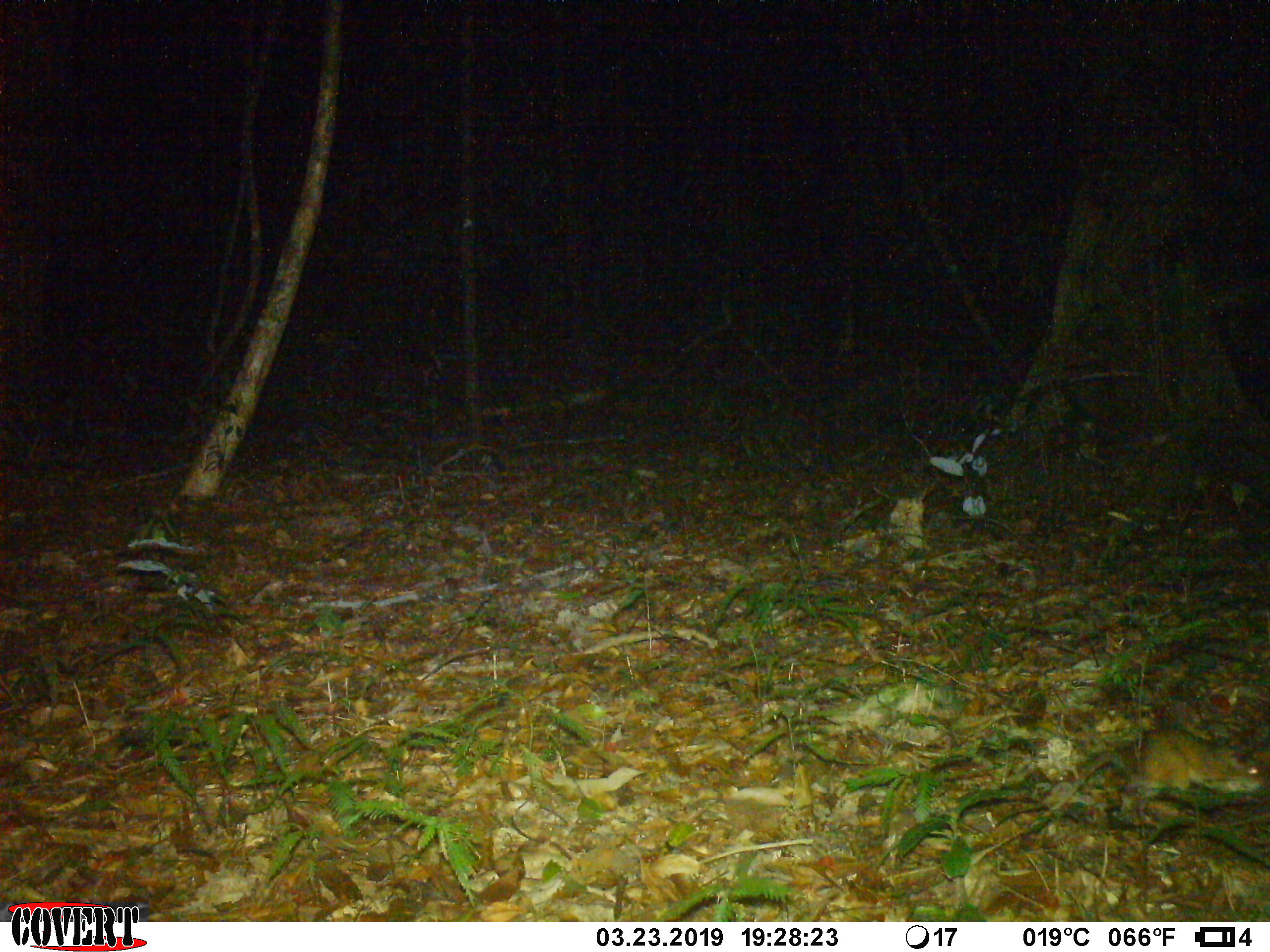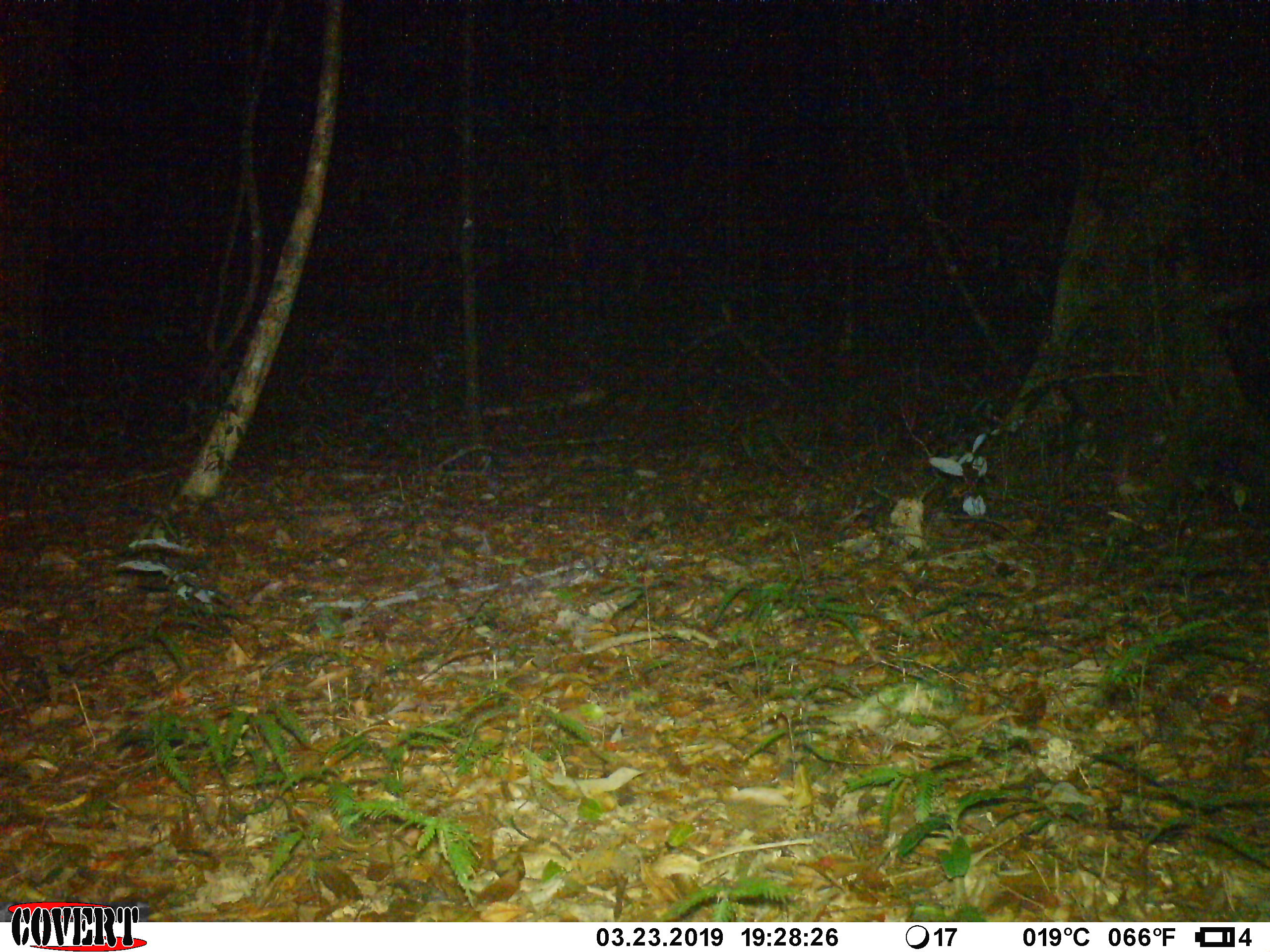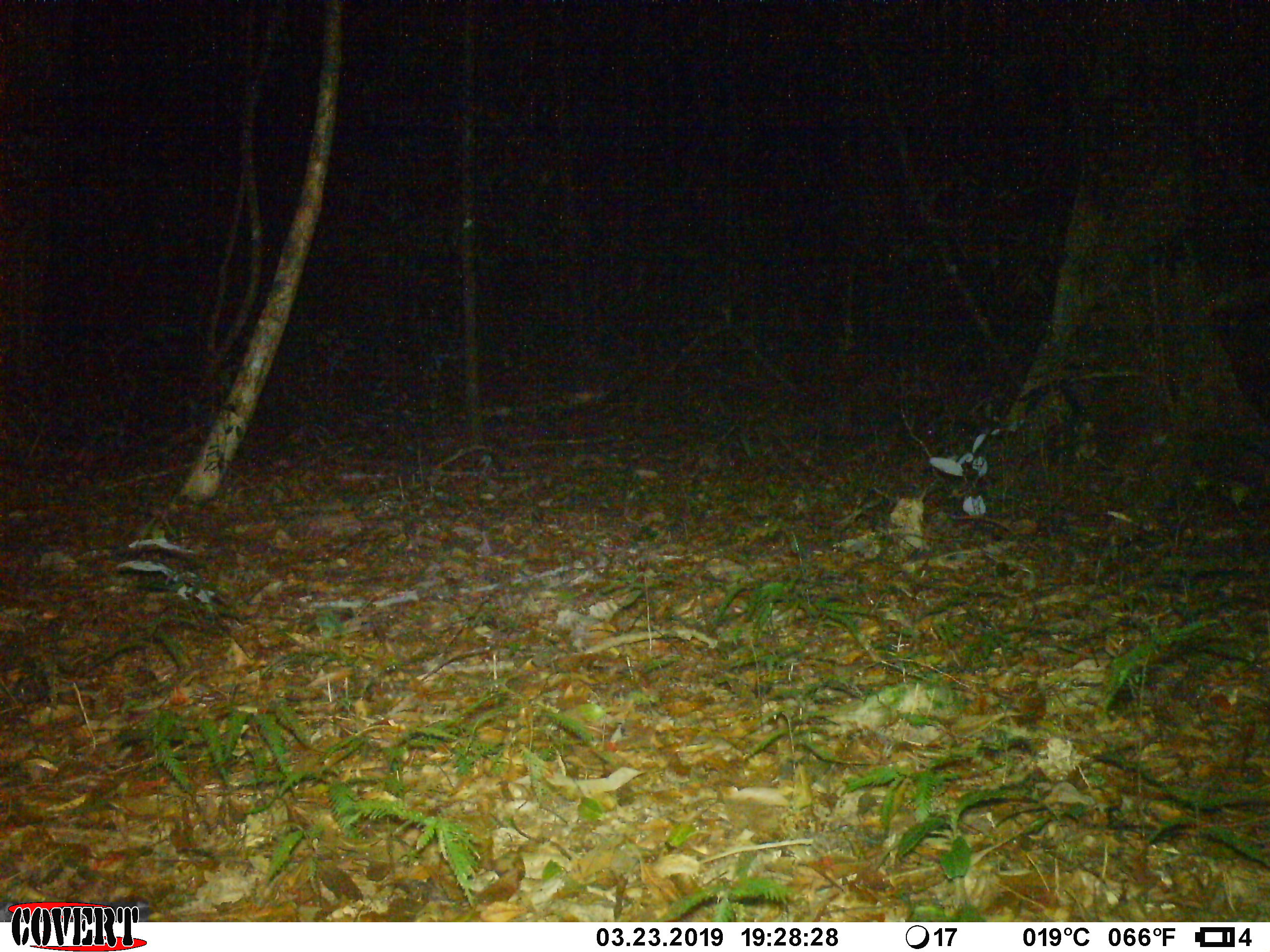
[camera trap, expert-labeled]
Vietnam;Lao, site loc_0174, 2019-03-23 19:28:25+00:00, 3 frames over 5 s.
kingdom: Animalia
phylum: Chordata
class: Mammalia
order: Rodentia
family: Muridae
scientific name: Muridae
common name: old-world mice and rats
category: unidentified murid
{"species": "unidentified murid (old-world mice and rats) (Muridae)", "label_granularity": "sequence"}